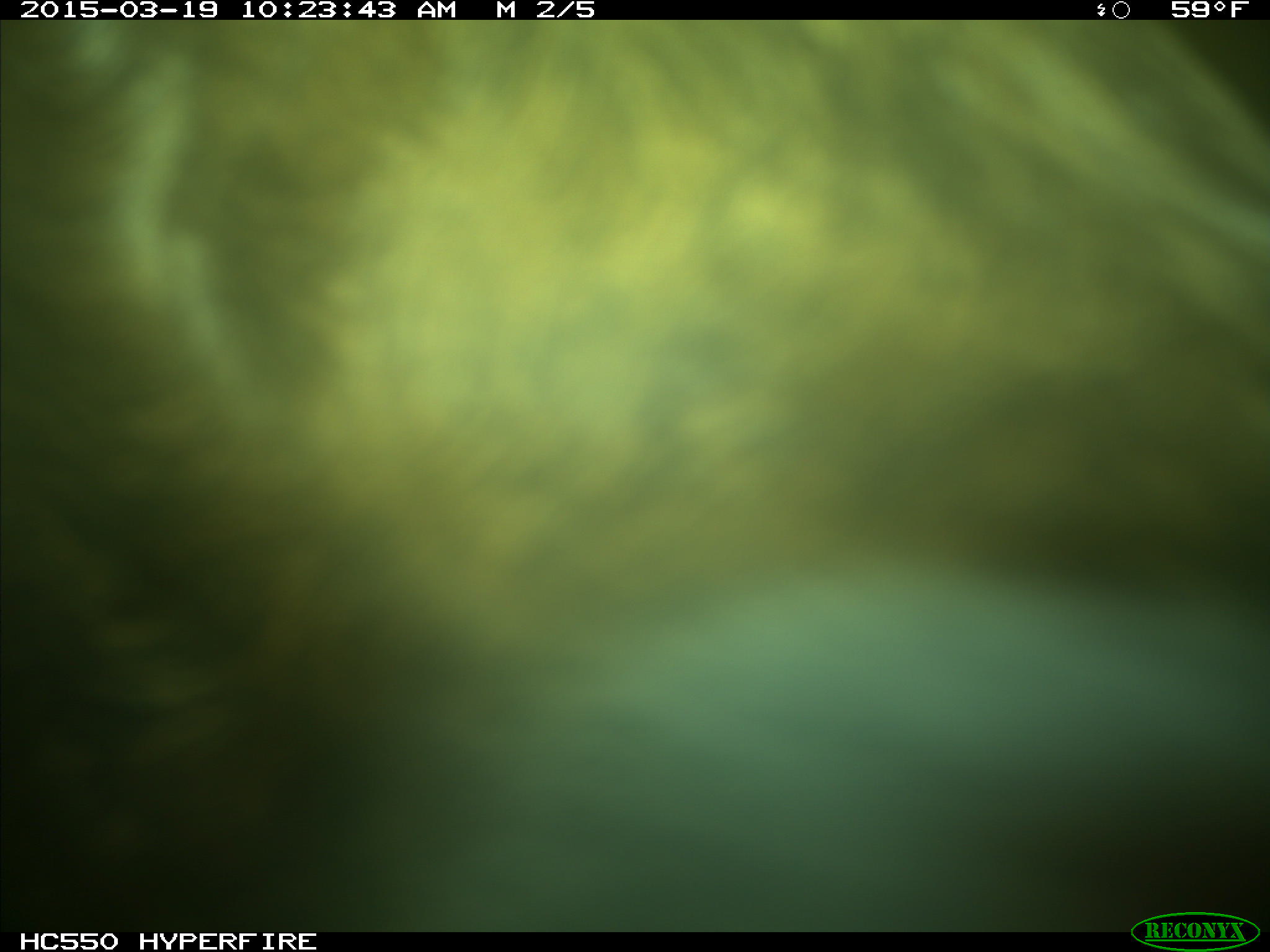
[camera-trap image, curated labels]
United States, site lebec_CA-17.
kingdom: Animalia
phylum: Chordata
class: Mammalia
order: Artiodactyla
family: Bovidae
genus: Bos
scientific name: Bos taurus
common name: domestic cow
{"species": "Bos taurus (domestic cow)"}